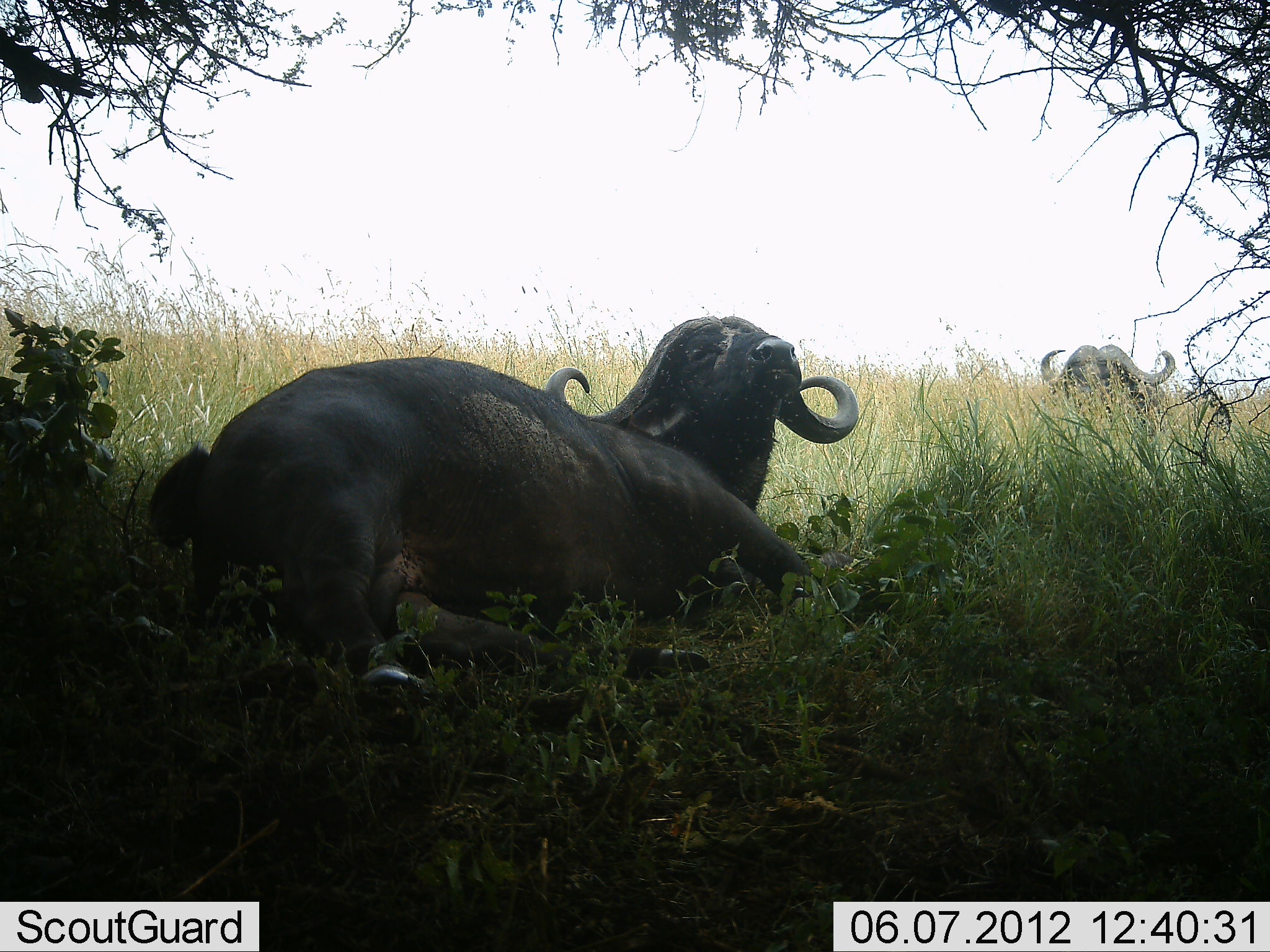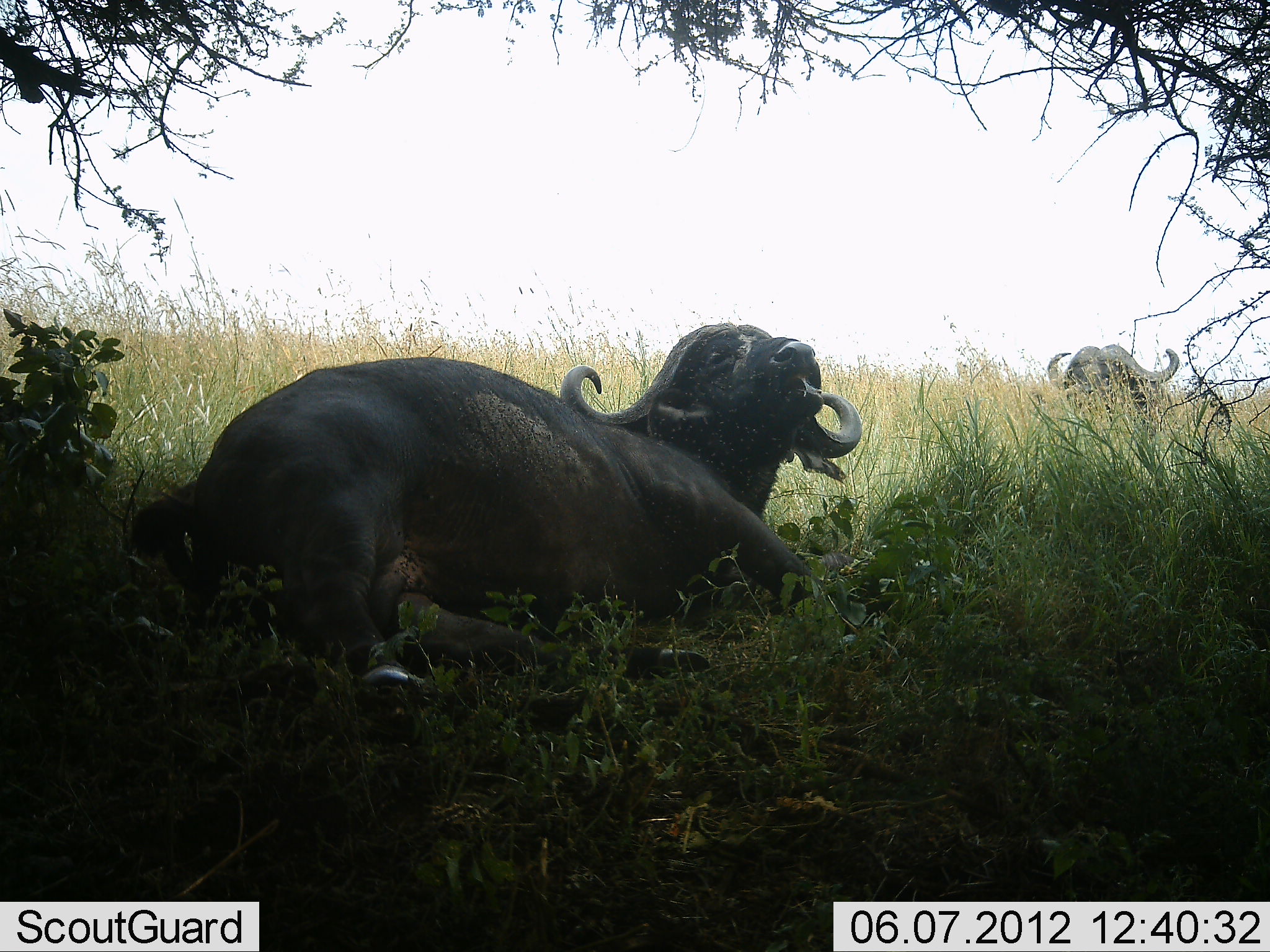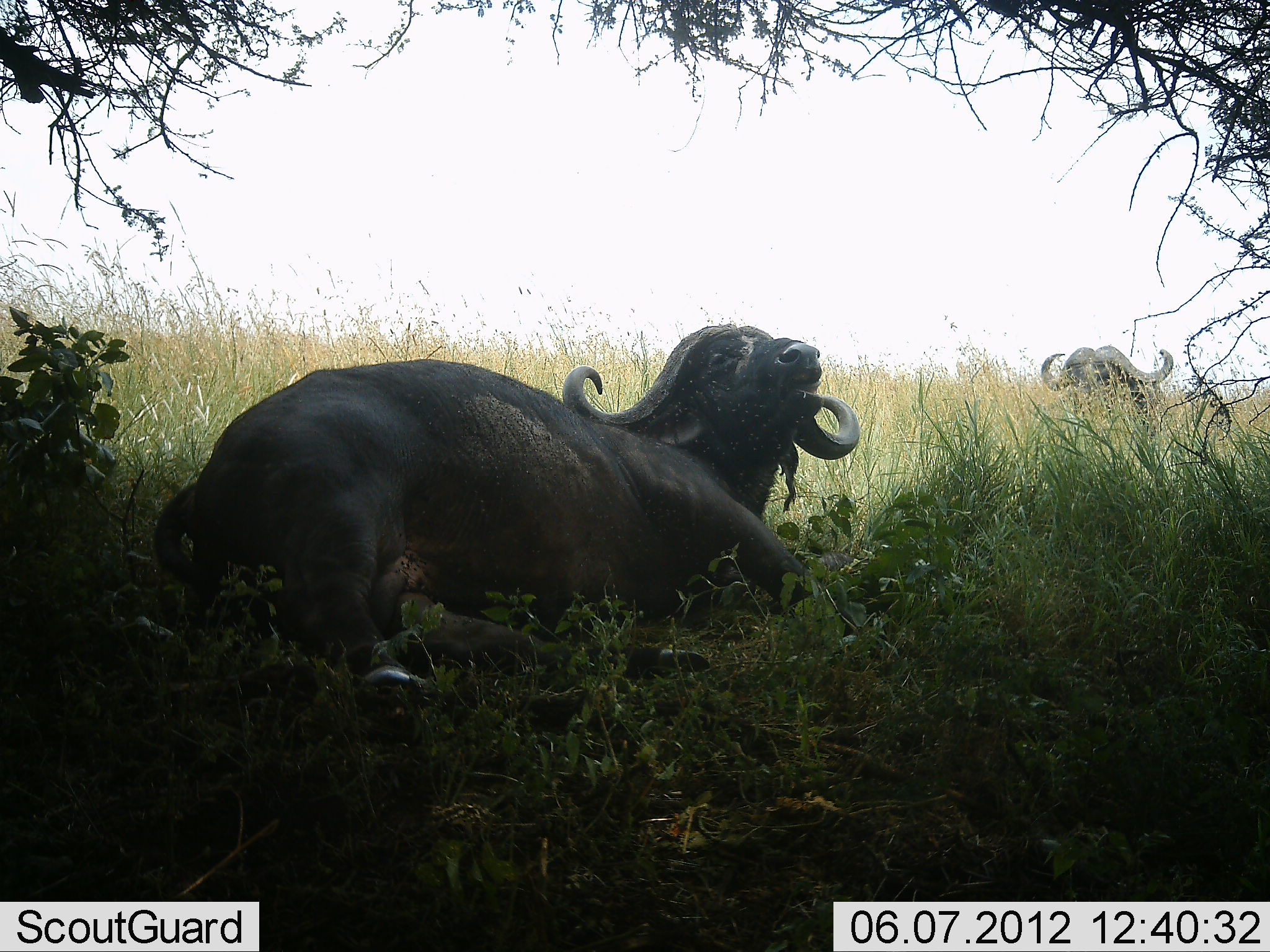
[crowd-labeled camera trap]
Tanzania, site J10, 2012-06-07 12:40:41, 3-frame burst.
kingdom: Animalia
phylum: Chordata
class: Mammalia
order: Artiodactyla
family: Bovidae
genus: Syncerus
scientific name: Syncerus caffer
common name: cape buffalo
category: buffalo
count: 2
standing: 30%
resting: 100%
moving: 0%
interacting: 0%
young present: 0%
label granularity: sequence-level